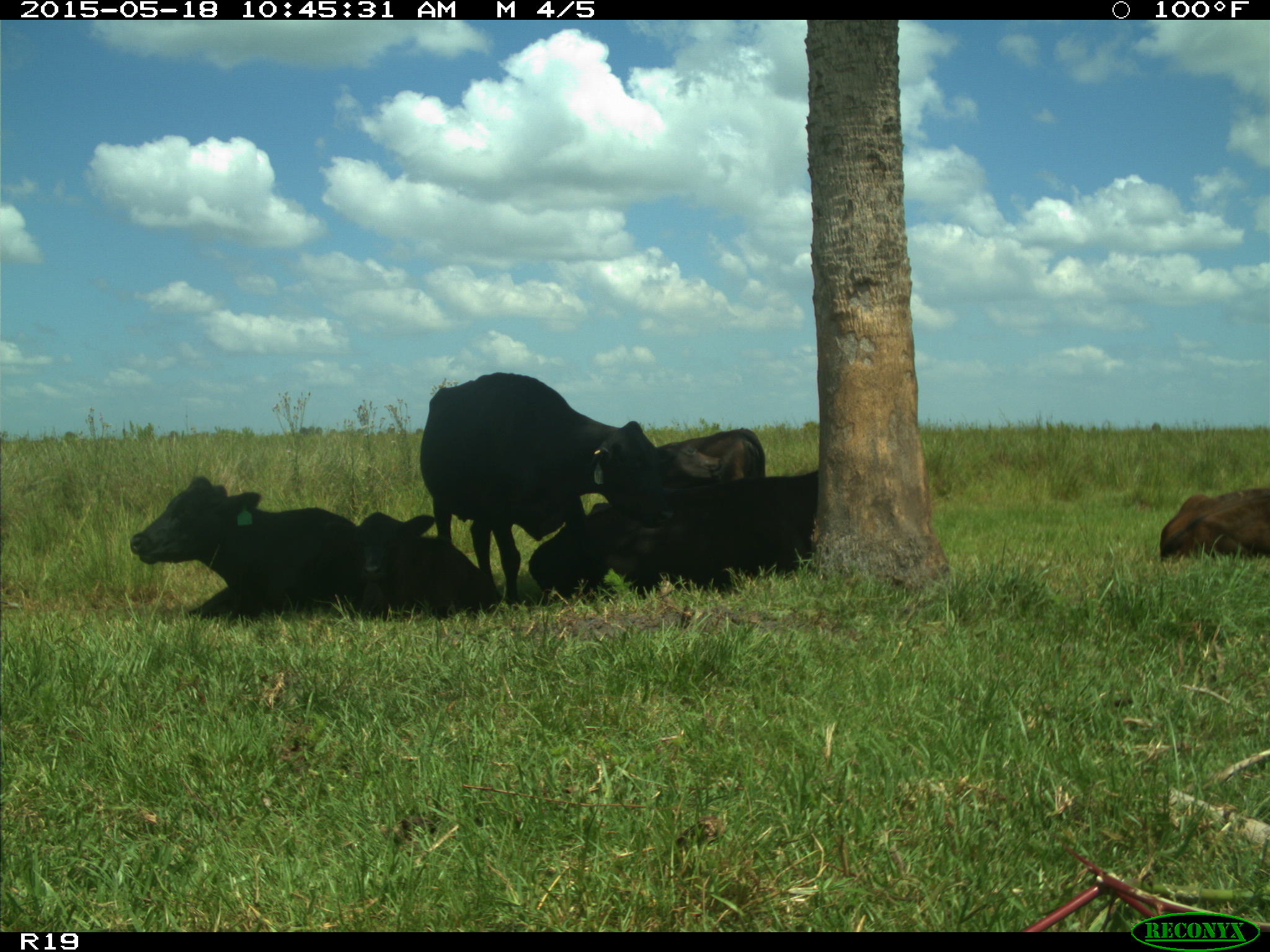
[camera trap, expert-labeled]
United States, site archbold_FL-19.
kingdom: Animalia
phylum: Chordata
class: Mammalia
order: Artiodactyla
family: Bovidae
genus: Bos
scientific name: Bos taurus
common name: domestic cow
Bos taurus (domestic cow).